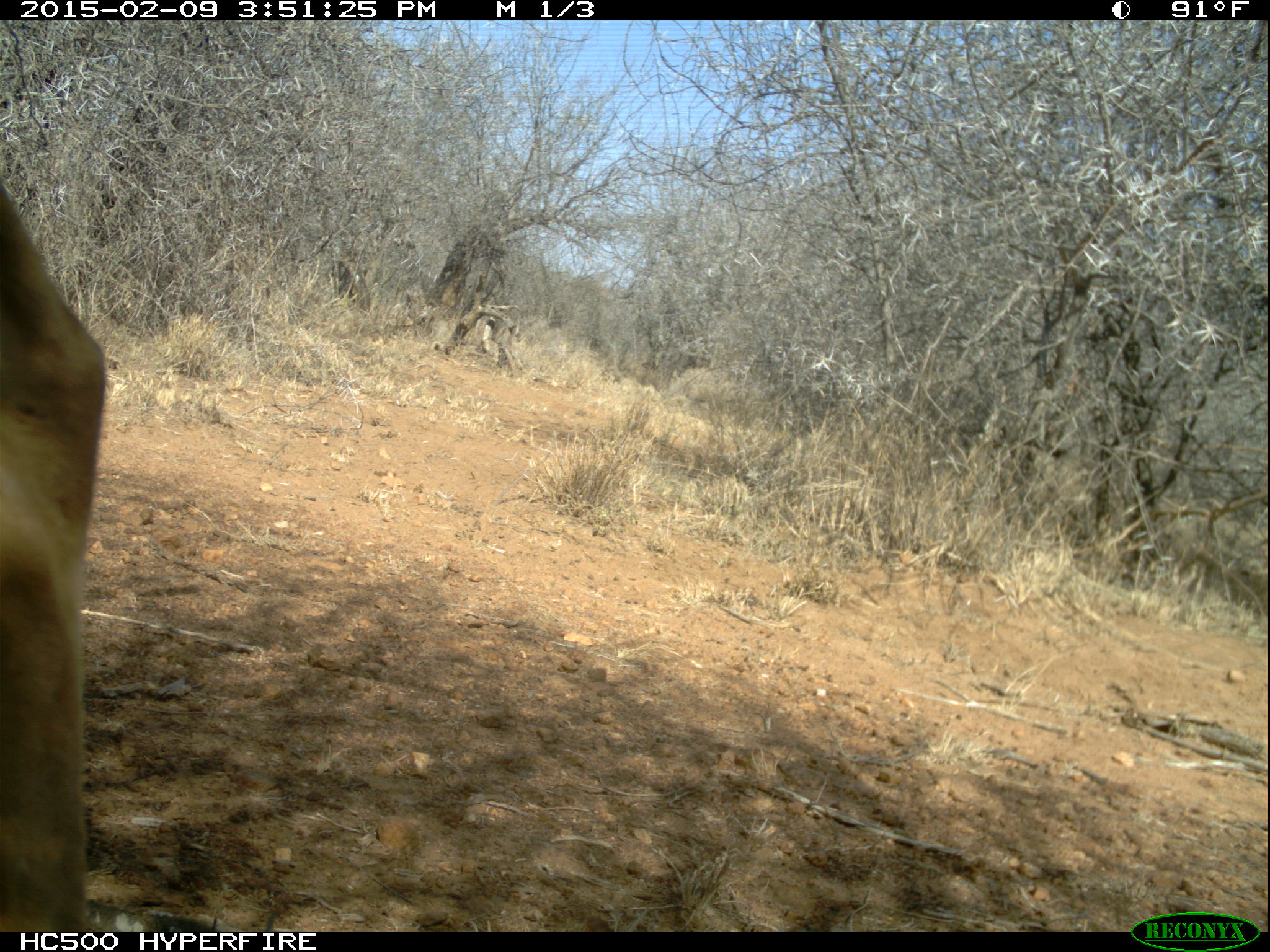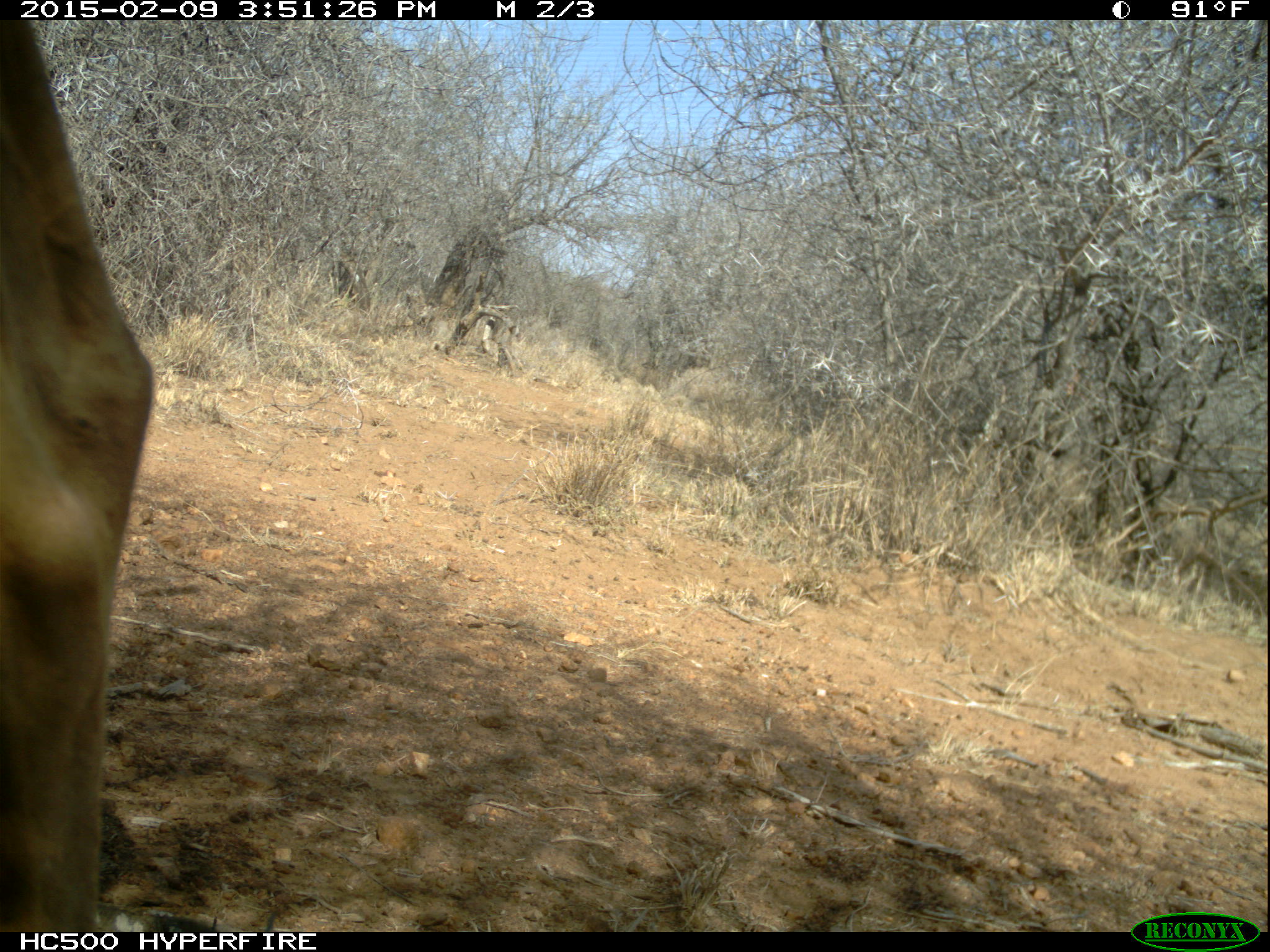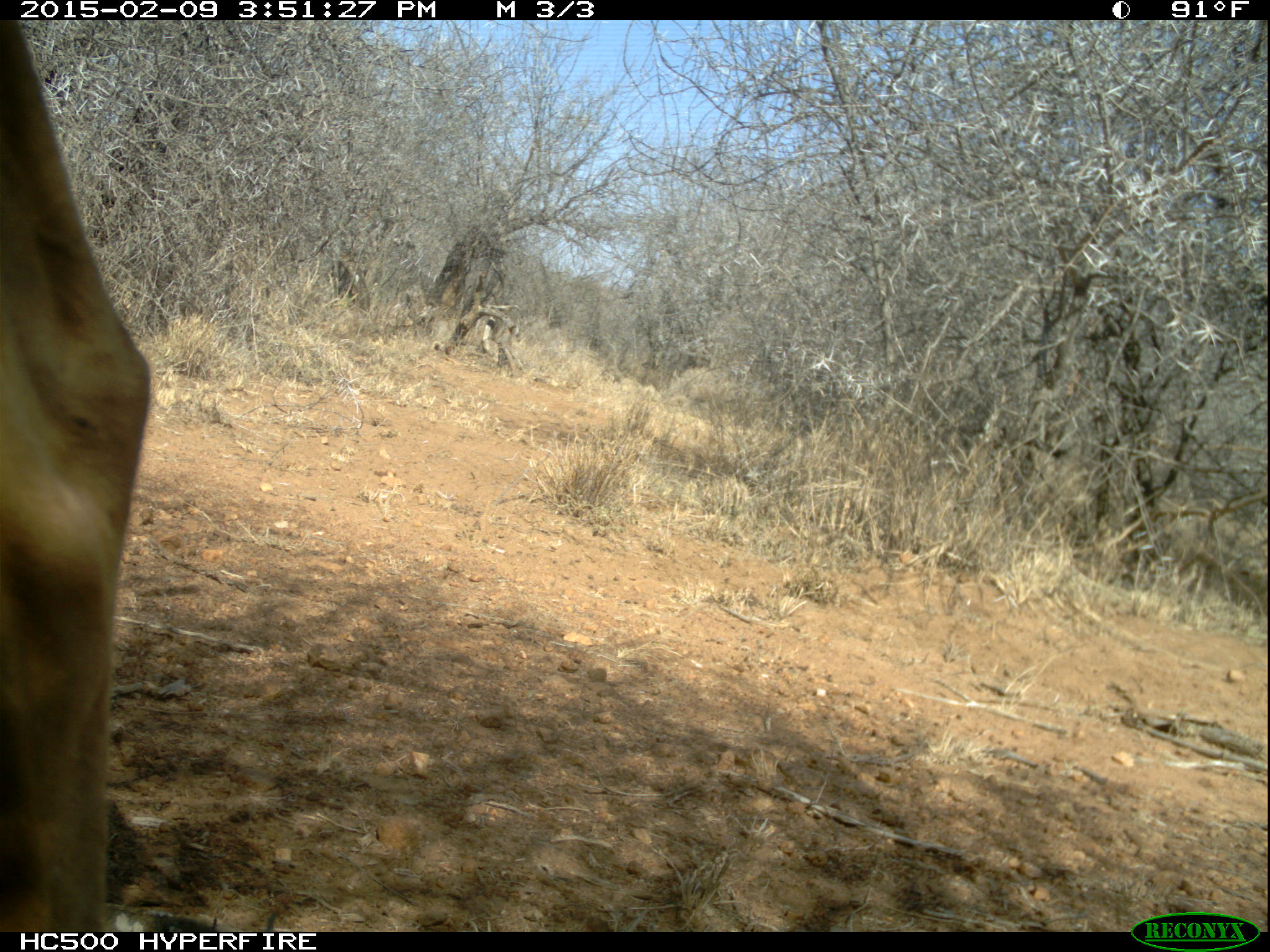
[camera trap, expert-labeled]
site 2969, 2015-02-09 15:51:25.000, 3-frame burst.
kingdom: Animalia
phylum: Chordata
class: Mammalia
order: Artiodactyla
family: Bovidae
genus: Aepyceros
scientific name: Aepyceros melampus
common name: impala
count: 1